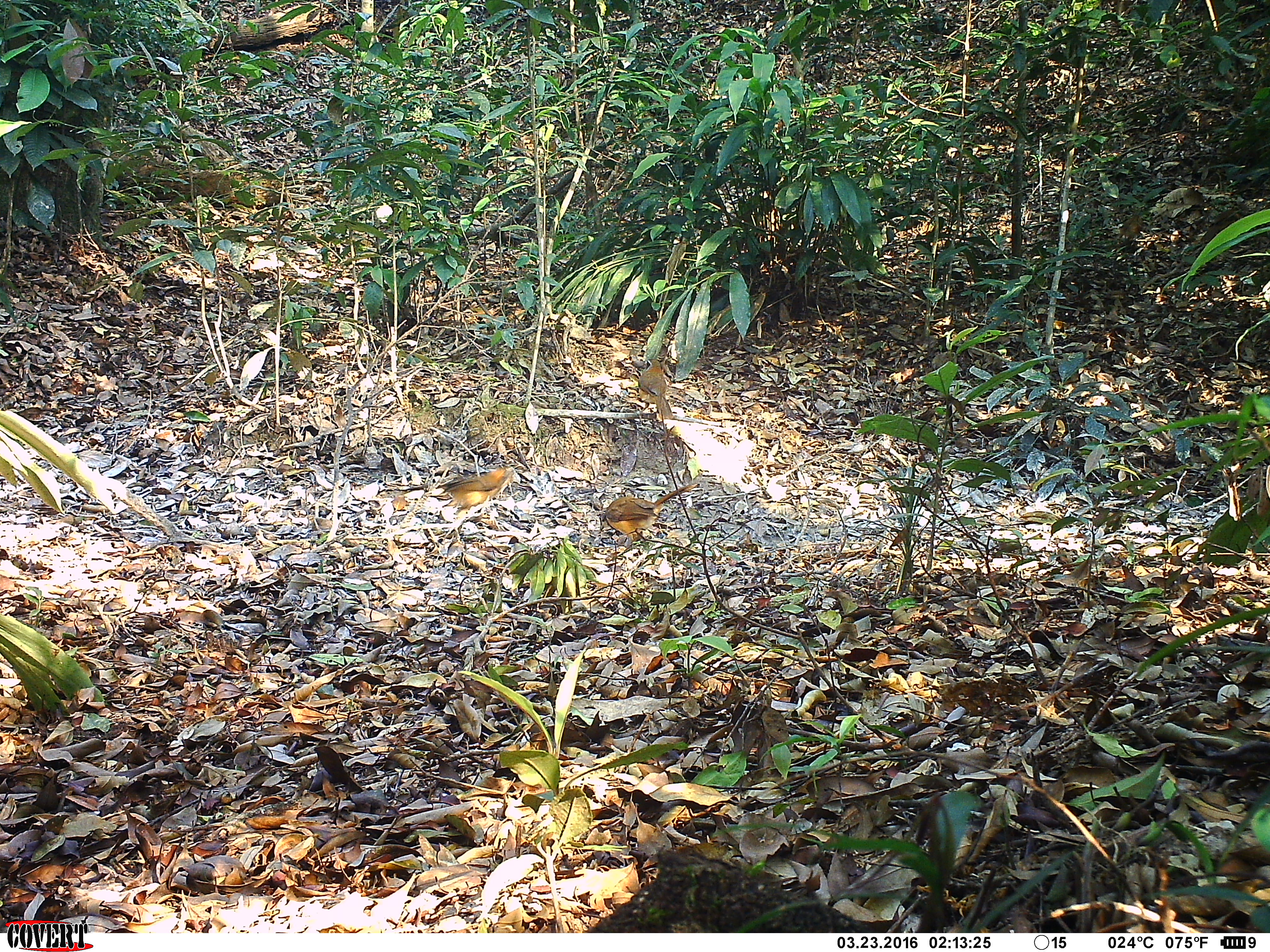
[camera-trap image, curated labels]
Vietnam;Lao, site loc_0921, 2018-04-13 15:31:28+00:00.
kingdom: Animalia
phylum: Chordata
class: Aves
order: Passeriformes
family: Leiothrichidae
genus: Pterorhinus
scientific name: Pterorhinus pectoralis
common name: necklaced laughingthrush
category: necklaced laughingthrush sp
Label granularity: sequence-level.